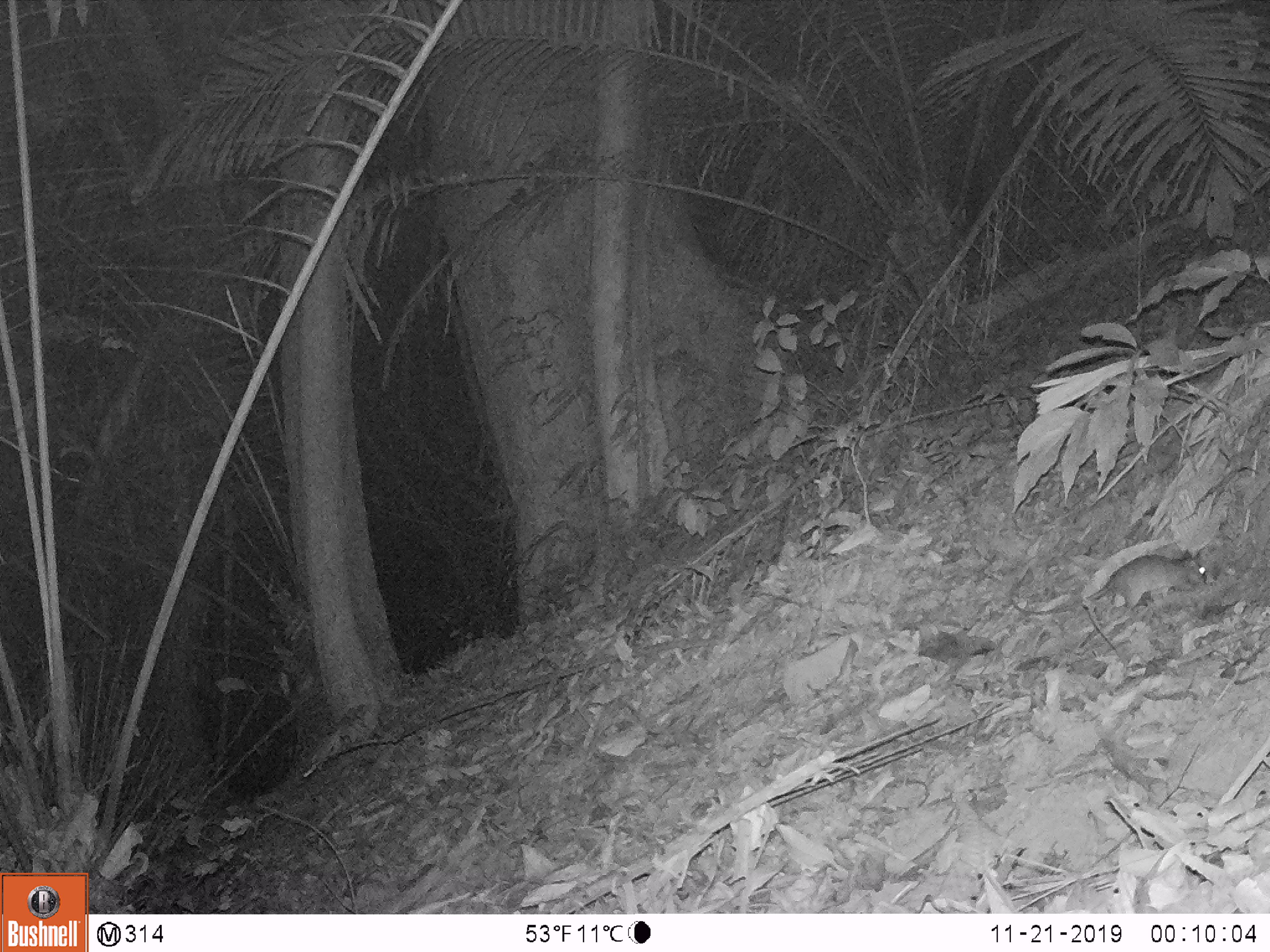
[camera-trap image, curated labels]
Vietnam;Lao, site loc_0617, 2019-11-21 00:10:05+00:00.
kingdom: Animalia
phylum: Chordata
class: Mammalia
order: Rodentia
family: Muridae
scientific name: Muridae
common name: old-world mice and rats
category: unidentified murid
Unidentified murid (old-world mice and rats) (Muridae). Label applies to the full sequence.